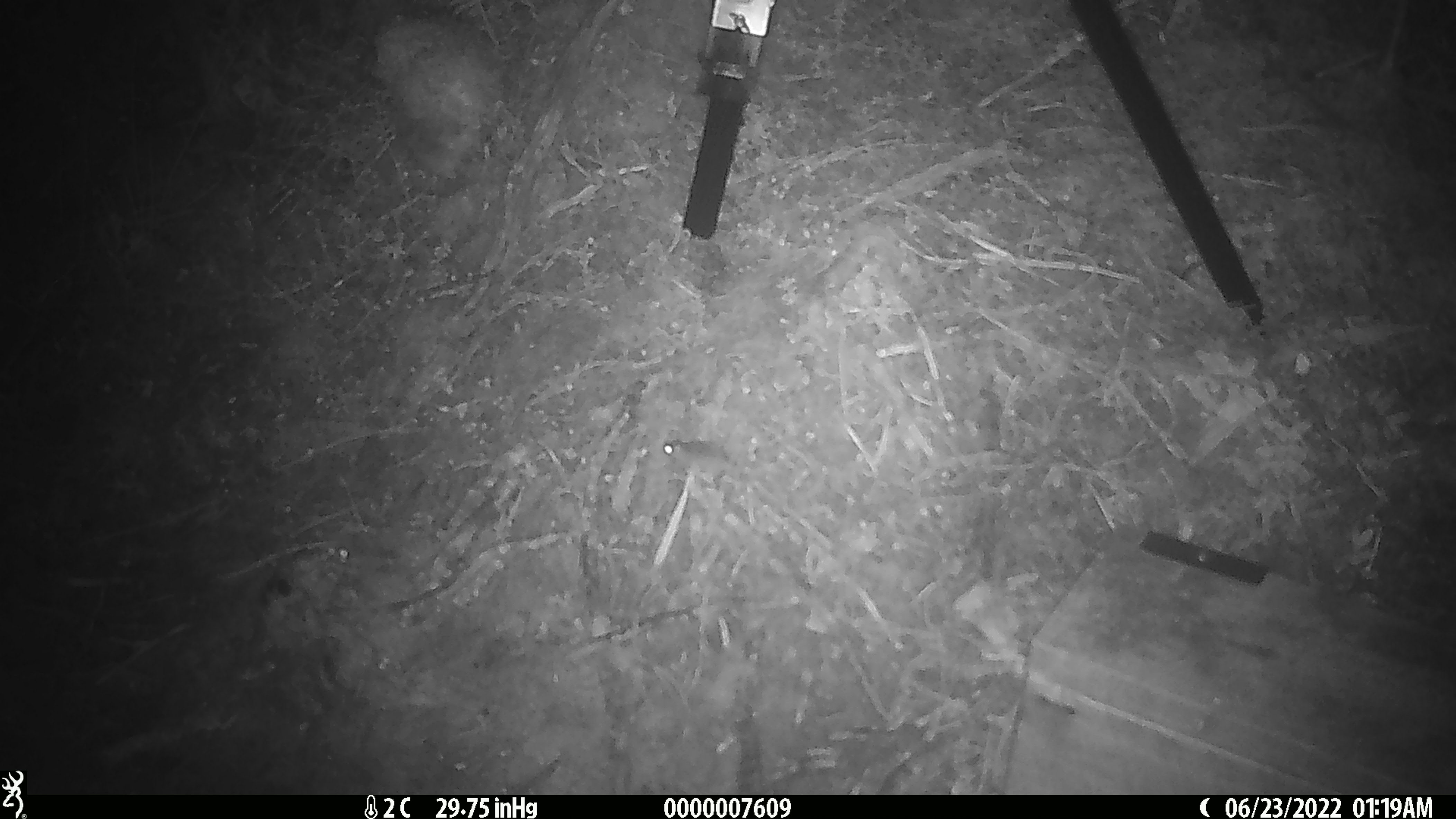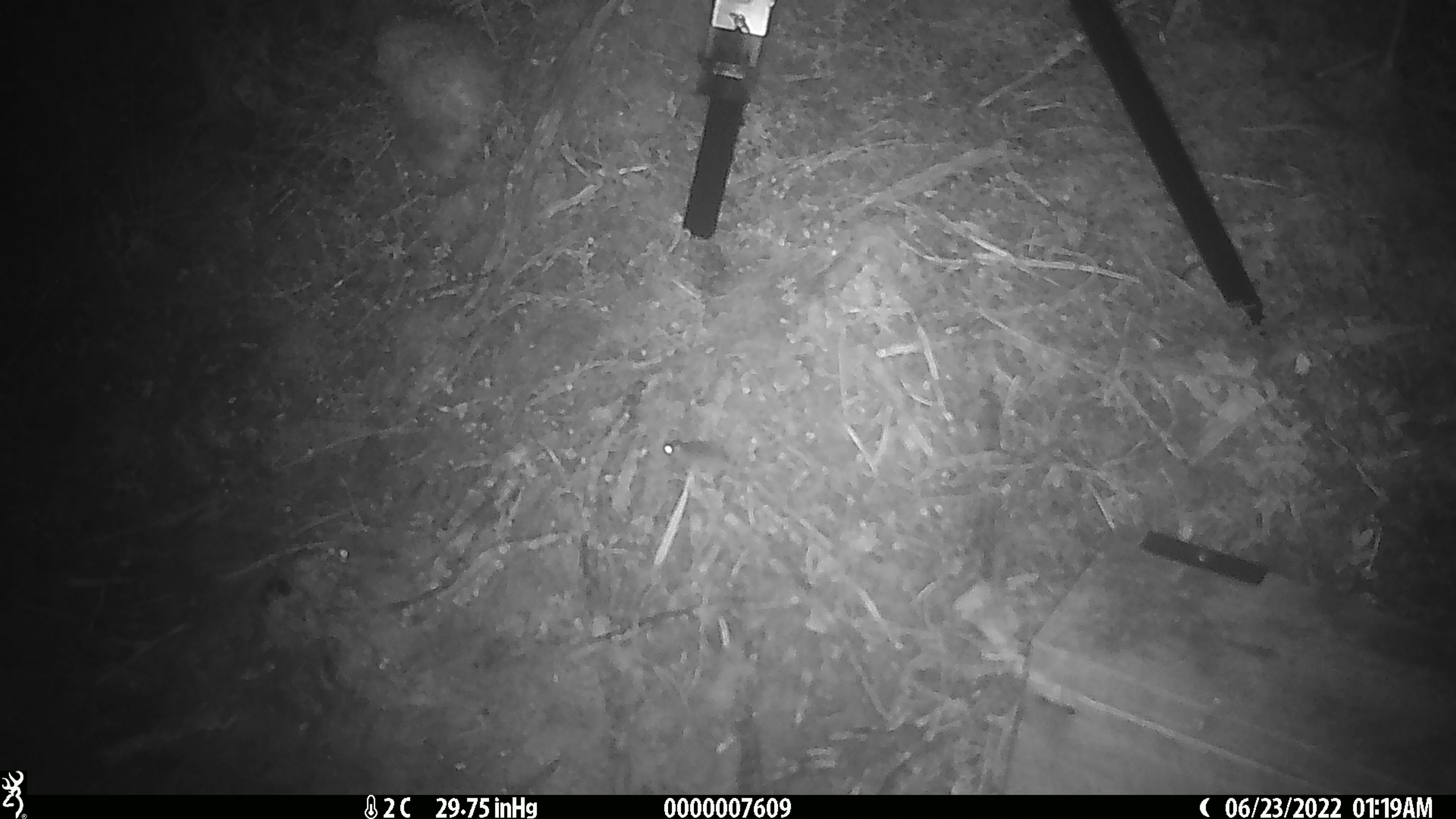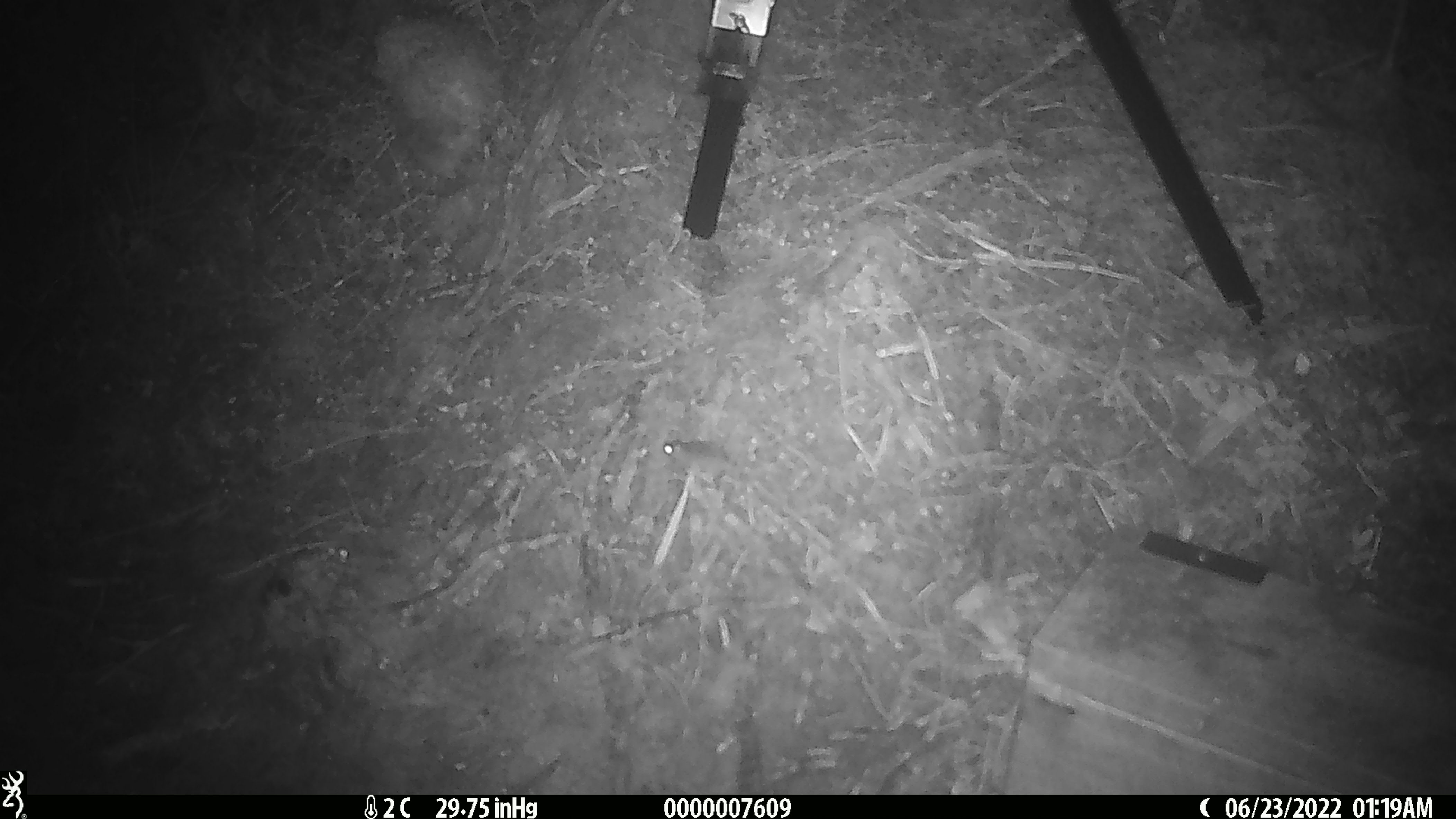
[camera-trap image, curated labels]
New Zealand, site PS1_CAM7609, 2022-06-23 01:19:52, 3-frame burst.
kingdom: Animalia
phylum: Chordata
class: Mammalia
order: Rodentia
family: Muridae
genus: Mus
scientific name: Mus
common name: mouse